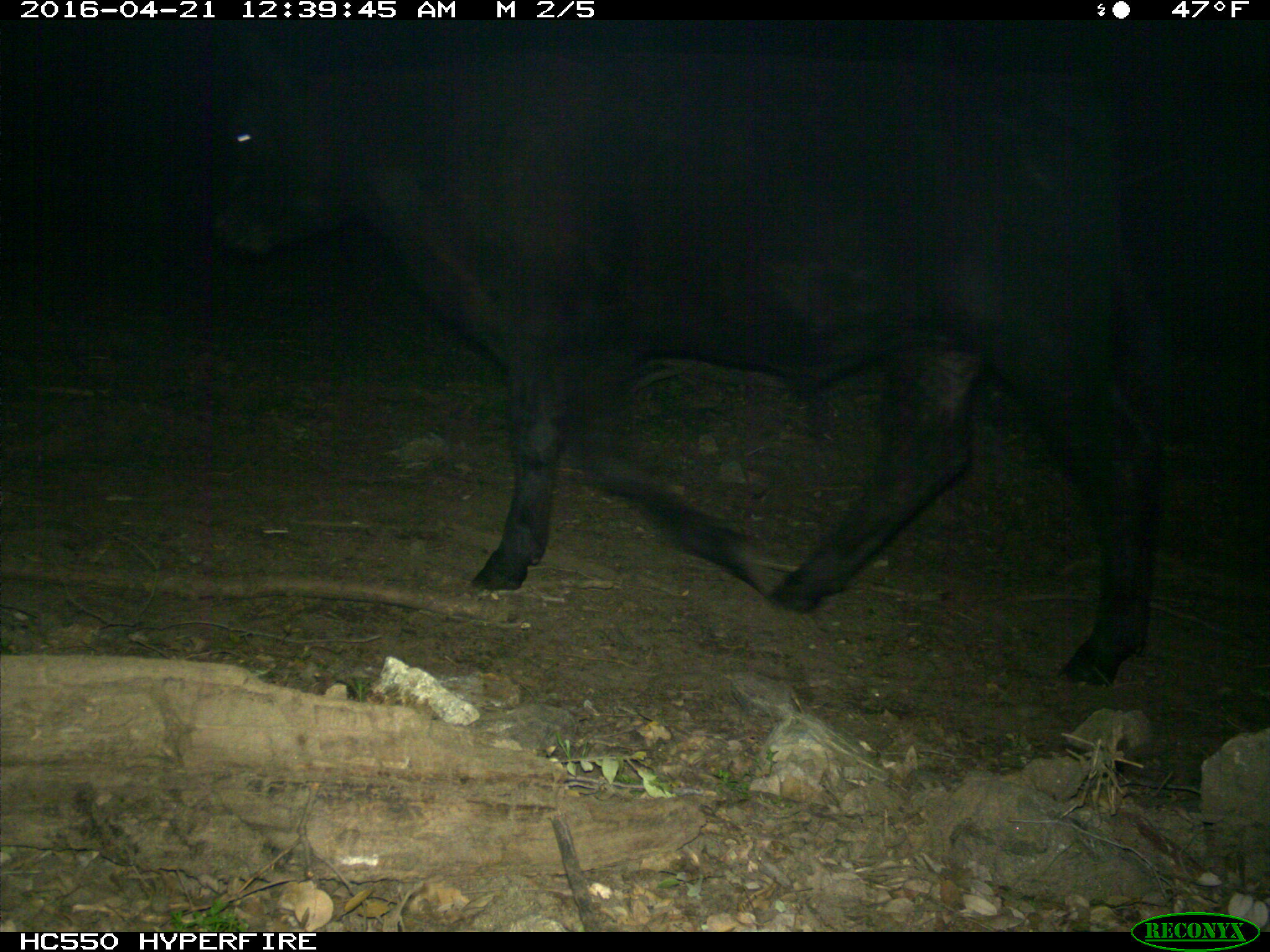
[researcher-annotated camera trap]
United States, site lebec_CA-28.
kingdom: Animalia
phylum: Chordata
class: Mammalia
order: Artiodactyla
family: Bovidae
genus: Bos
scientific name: Bos taurus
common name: domestic cow